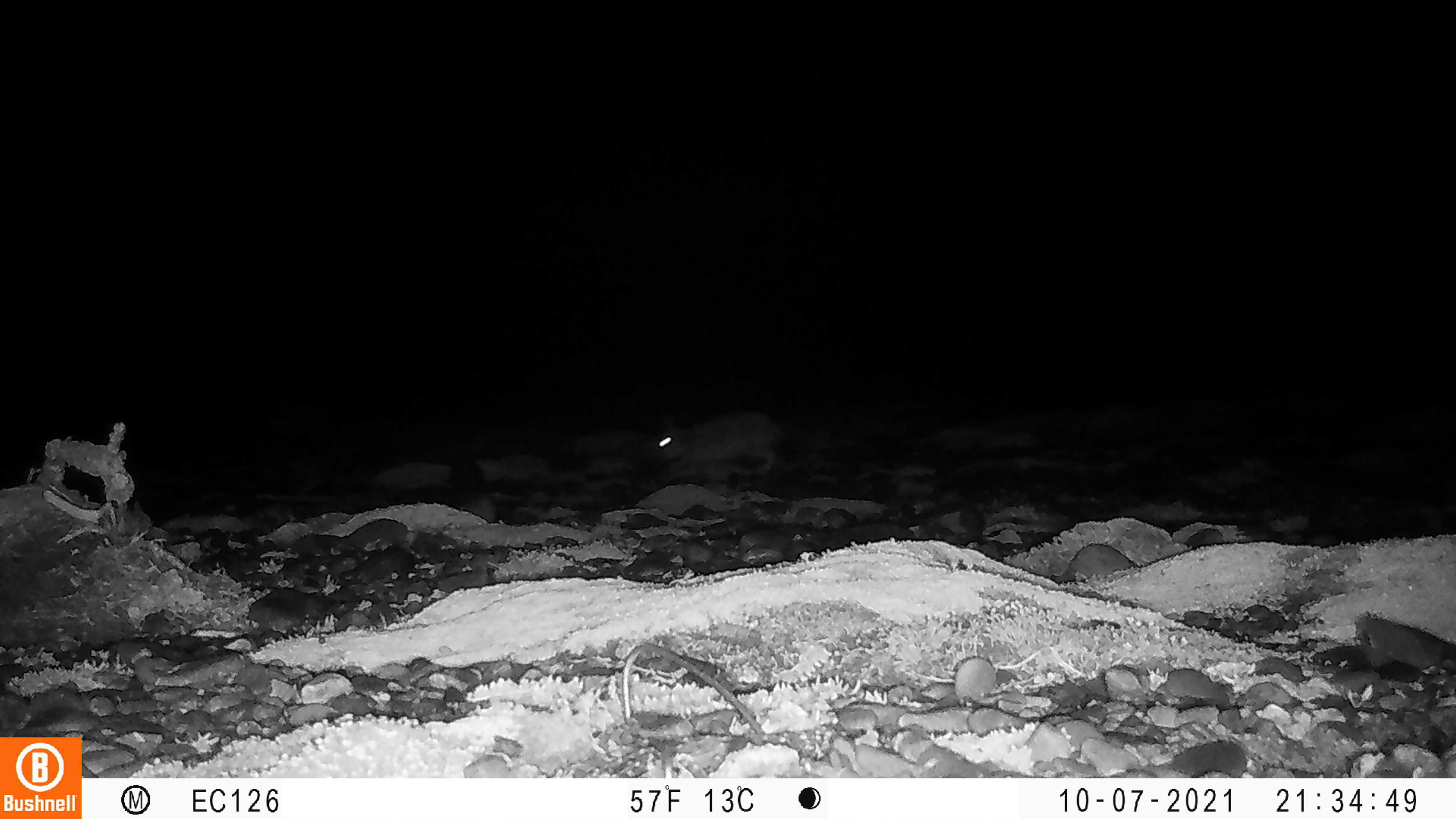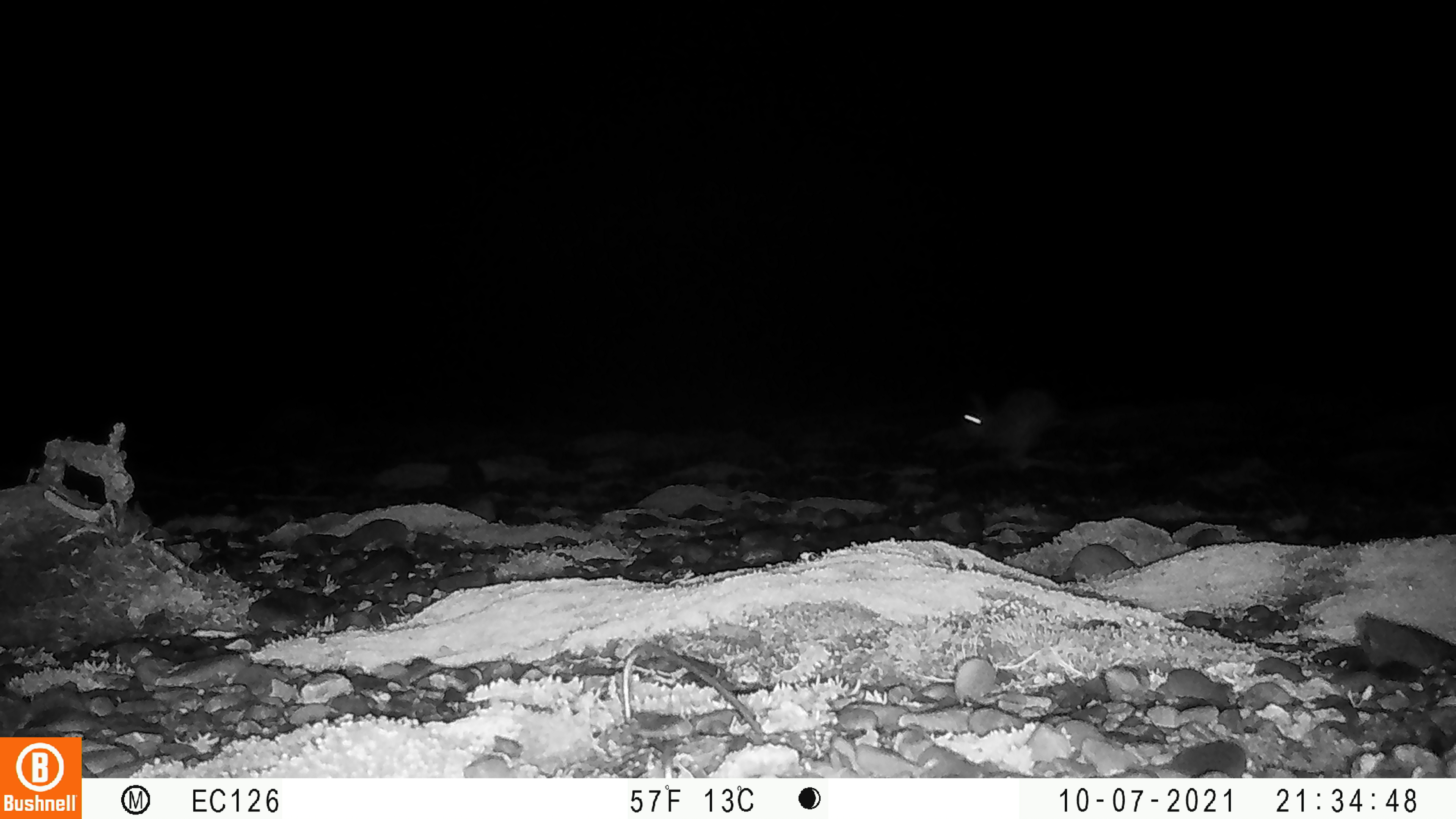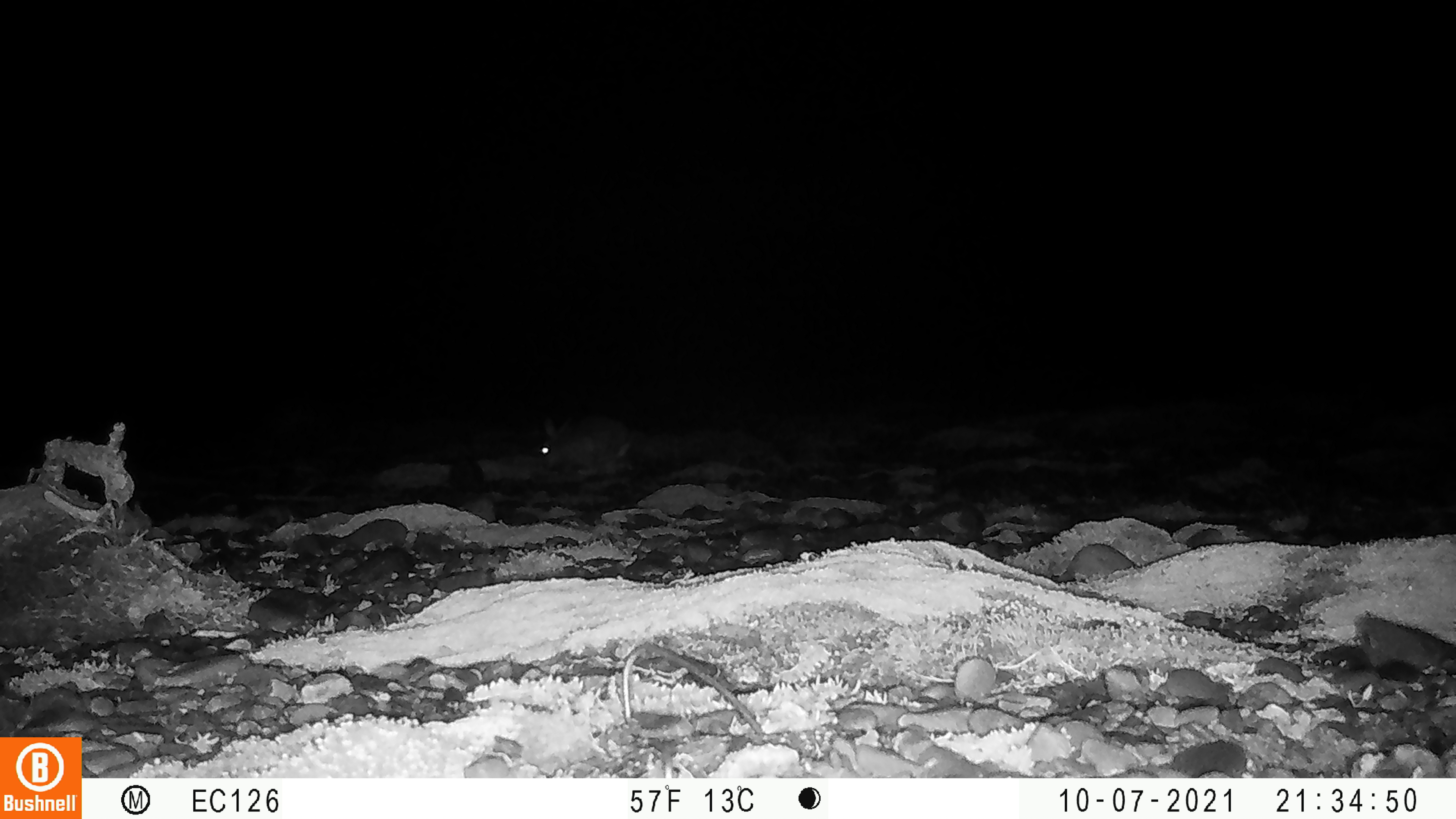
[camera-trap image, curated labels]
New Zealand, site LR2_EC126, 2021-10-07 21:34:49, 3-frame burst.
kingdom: Animalia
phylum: Chordata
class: Mammalia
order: Lagomorpha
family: Leporidae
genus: Oryctolagus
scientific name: Oryctolagus cuniculus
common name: european rabbit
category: rabbit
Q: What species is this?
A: Rabbit (european rabbit) (Oryctolagus cuniculus).